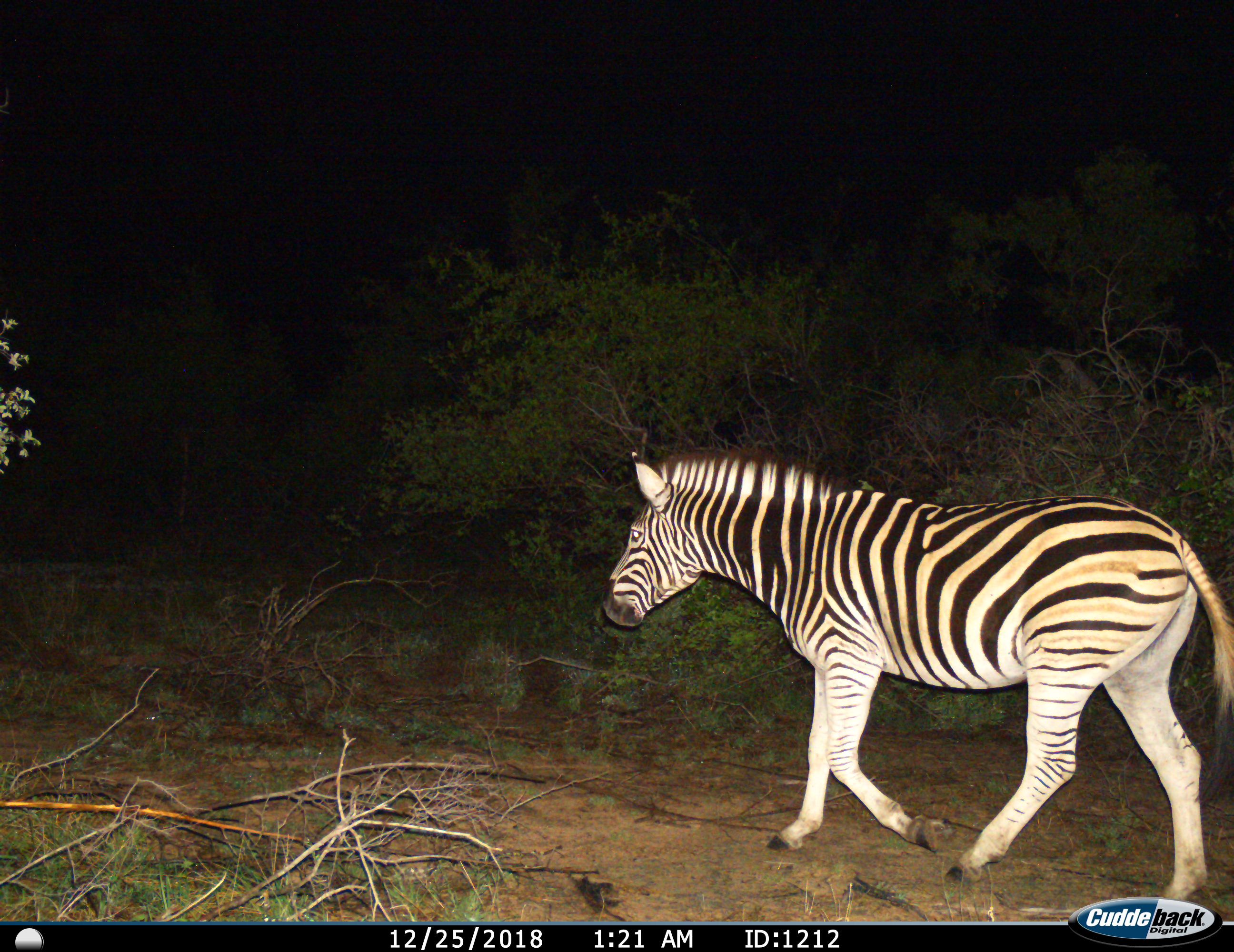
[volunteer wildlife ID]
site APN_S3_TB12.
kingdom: Animalia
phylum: Chordata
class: Mammalia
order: Perissodactyla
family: Equidae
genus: Equus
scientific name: Equus quagga burchellii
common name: burchell's zebra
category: zebraburchells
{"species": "zebraburchells (burchell's zebra) (Equus quagga burchellii)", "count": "1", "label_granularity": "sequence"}